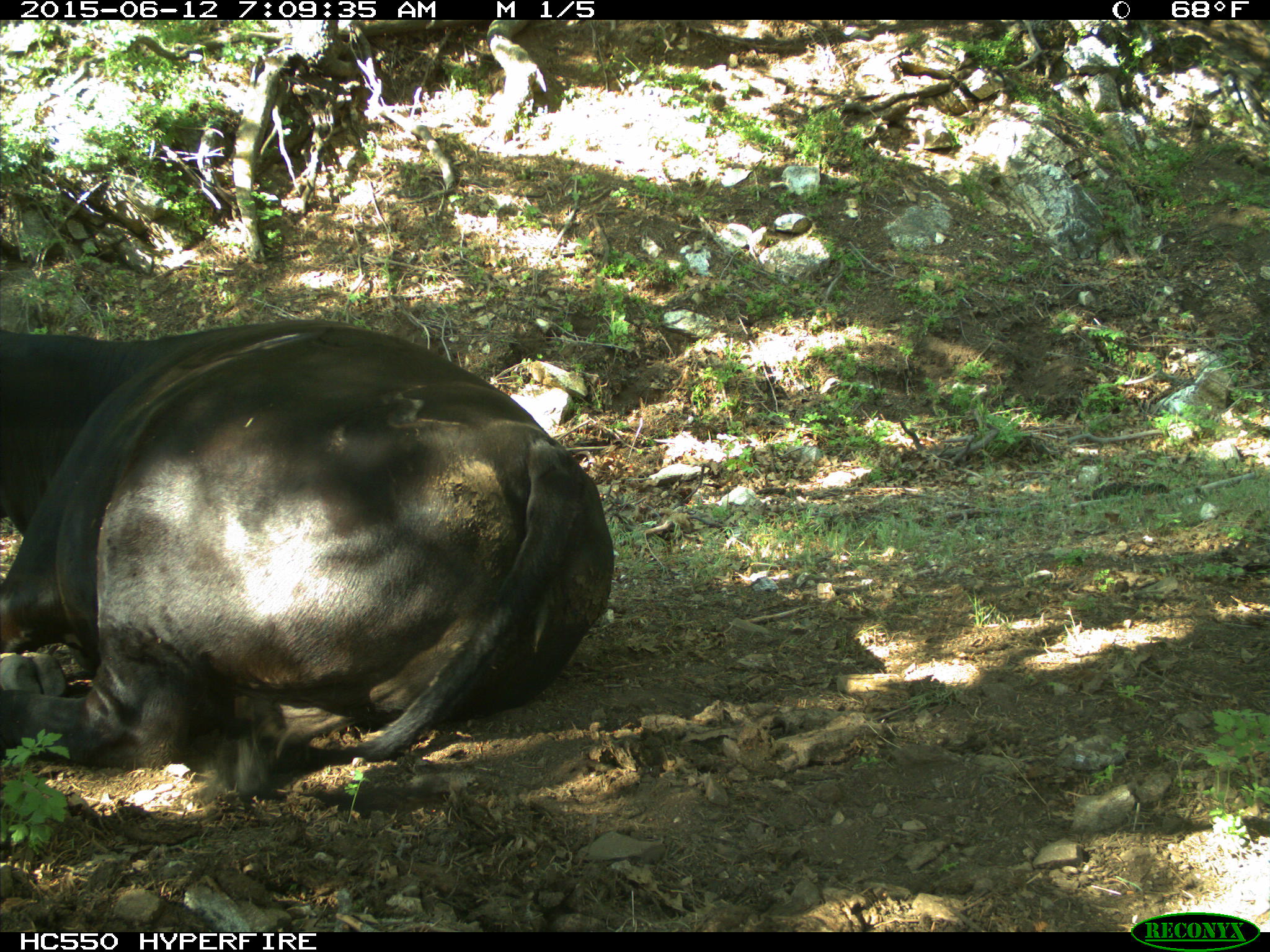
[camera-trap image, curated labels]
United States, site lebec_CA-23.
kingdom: Animalia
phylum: Chordata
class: Mammalia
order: Artiodactyla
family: Bovidae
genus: Bos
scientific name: Bos taurus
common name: domestic cow